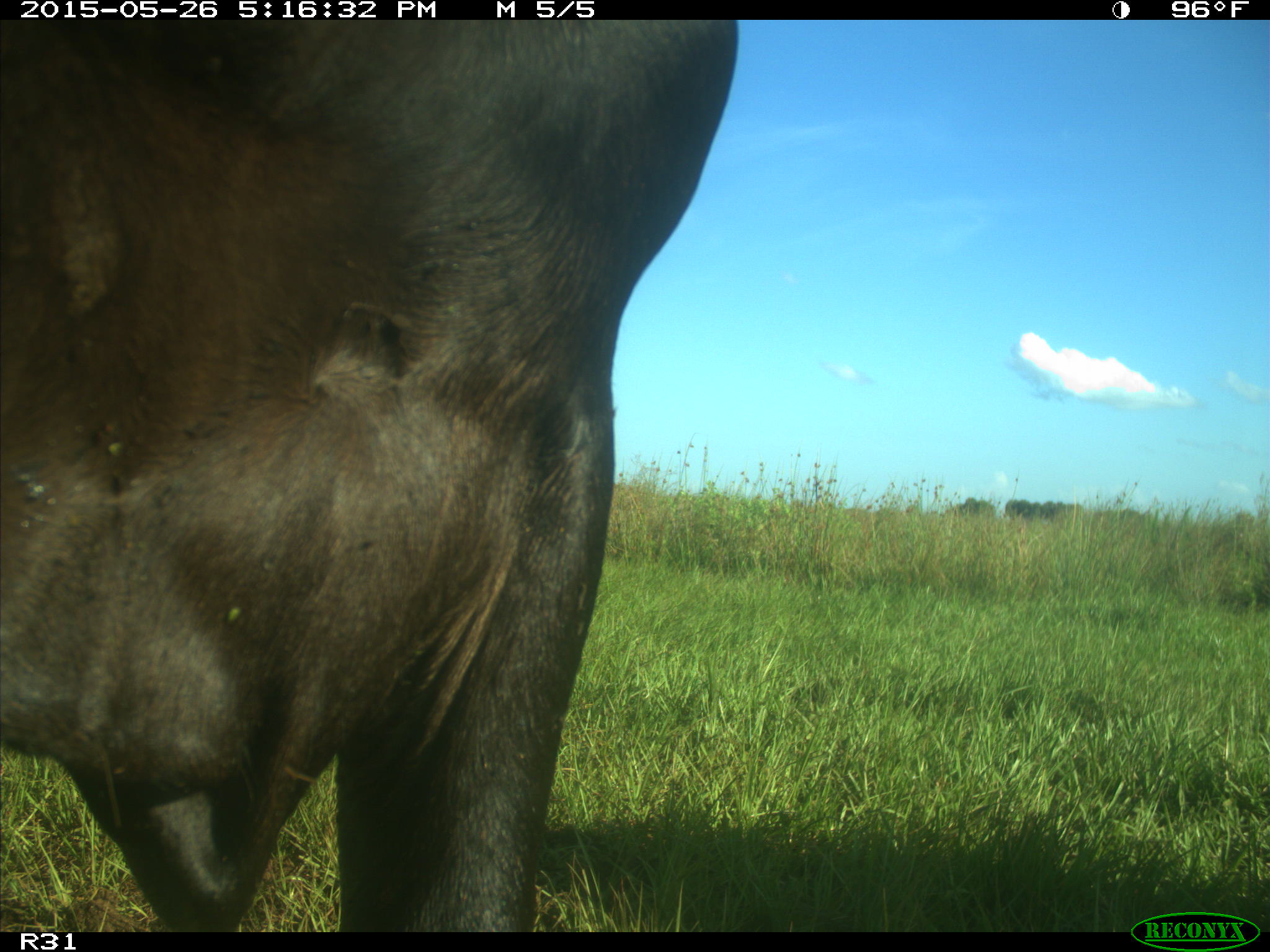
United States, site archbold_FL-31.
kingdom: Animalia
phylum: Chordata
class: Mammalia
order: Artiodactyla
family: Bovidae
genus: Bos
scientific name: Bos taurus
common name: domestic cow